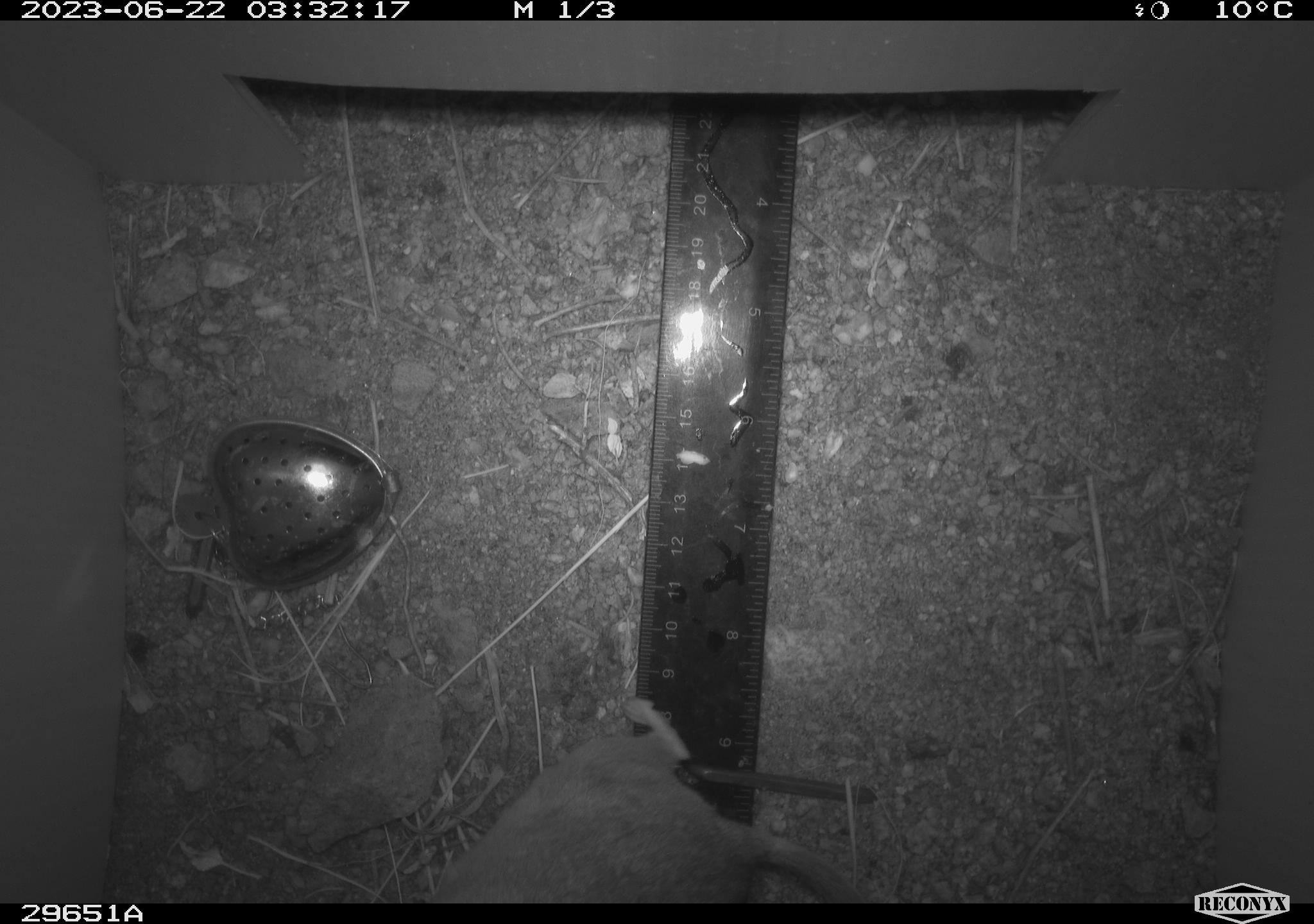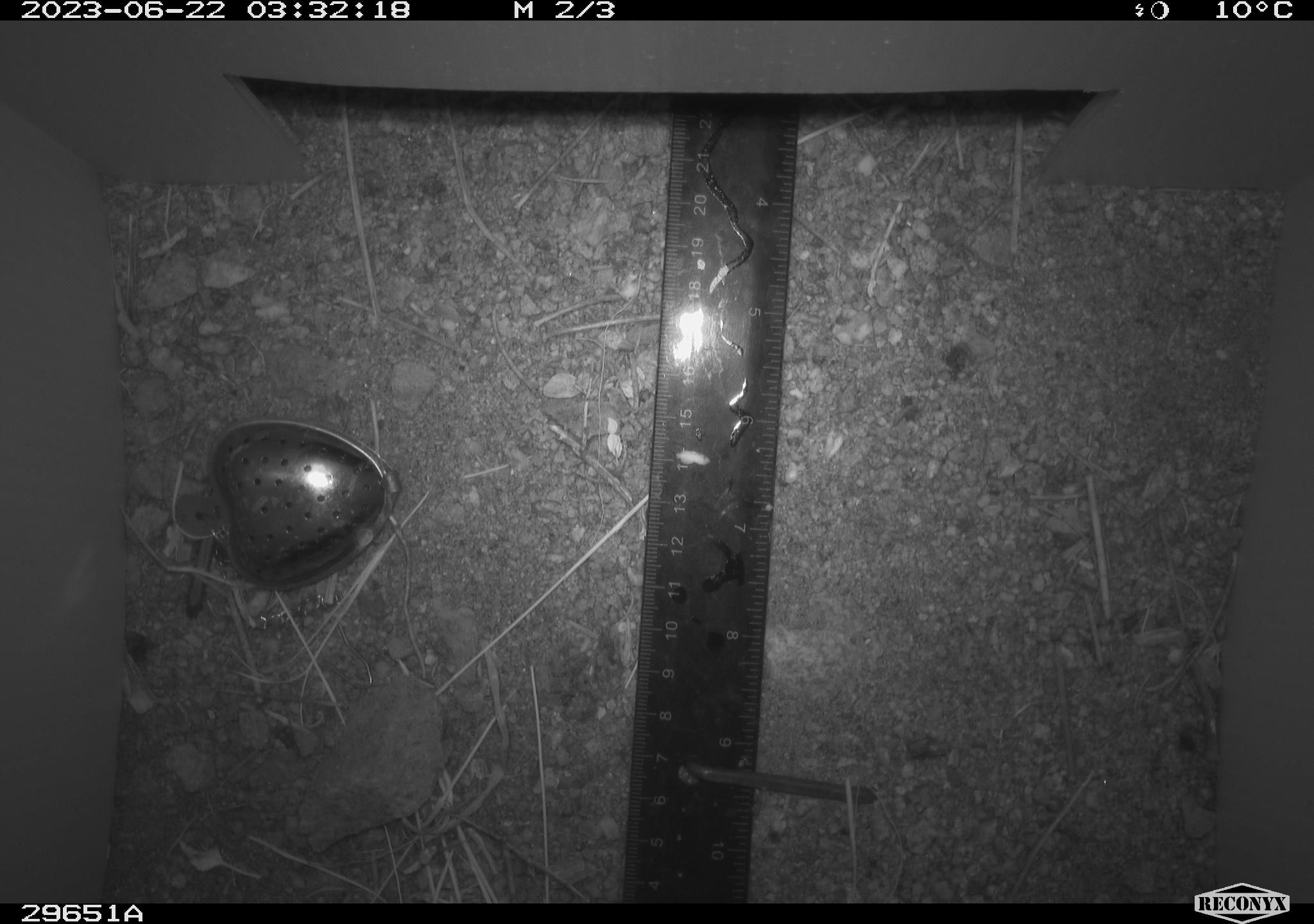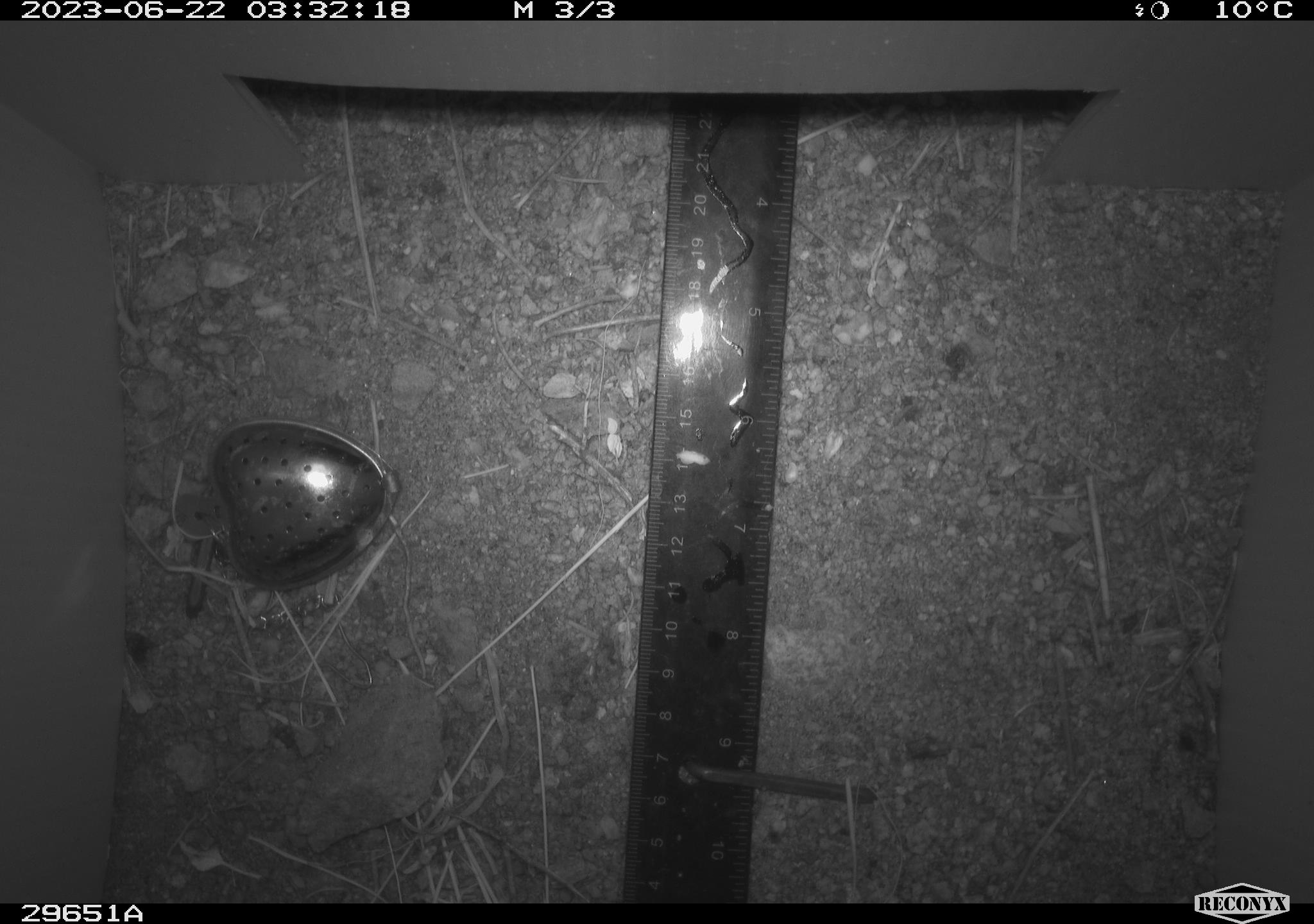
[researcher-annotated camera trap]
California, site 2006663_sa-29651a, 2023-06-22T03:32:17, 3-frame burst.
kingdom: Animalia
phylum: Chordata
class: Mammalia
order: Rodentia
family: Cricetidae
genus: Neotoma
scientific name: Neotoma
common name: pack rat or woodrat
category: neotoma species